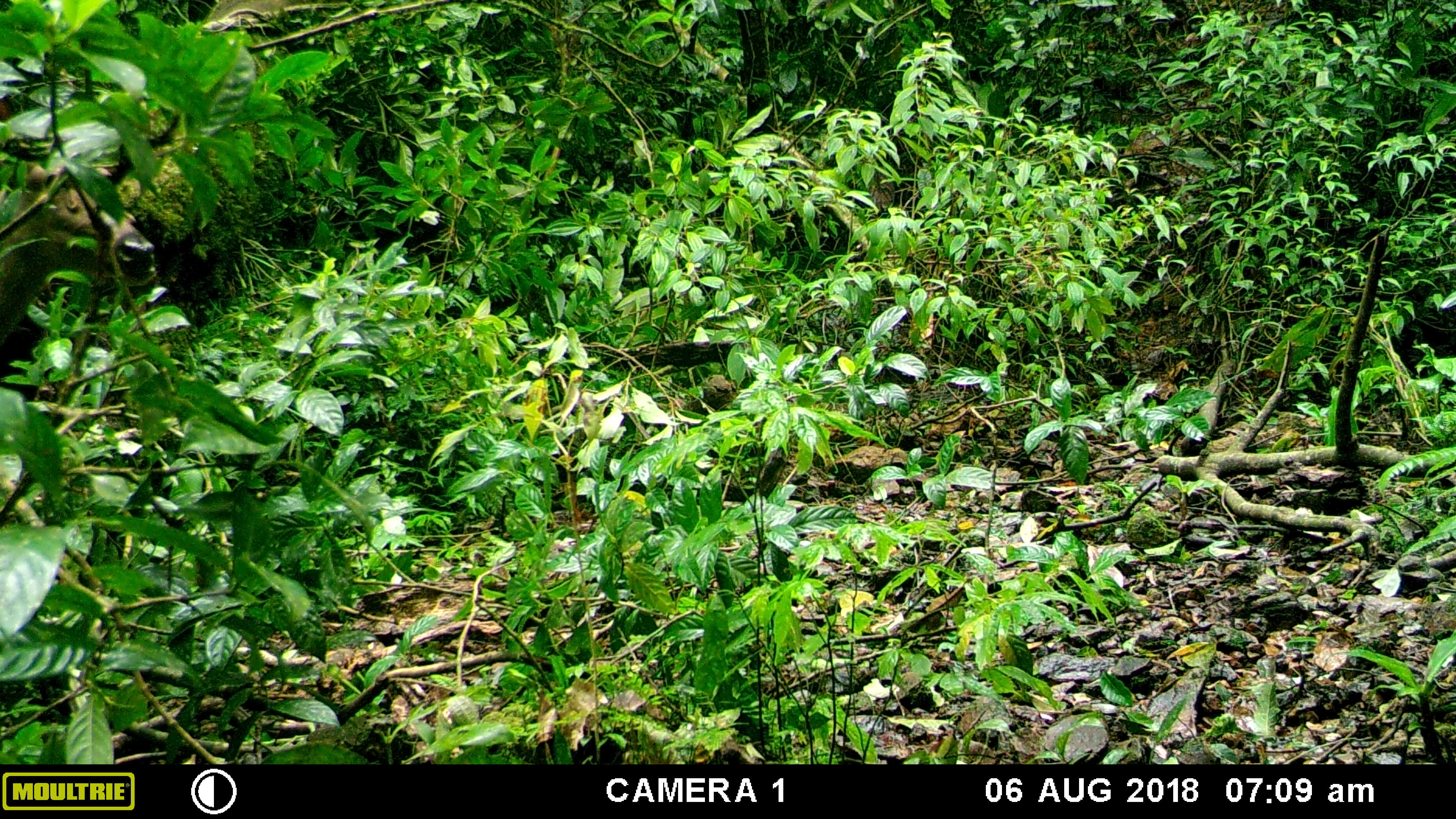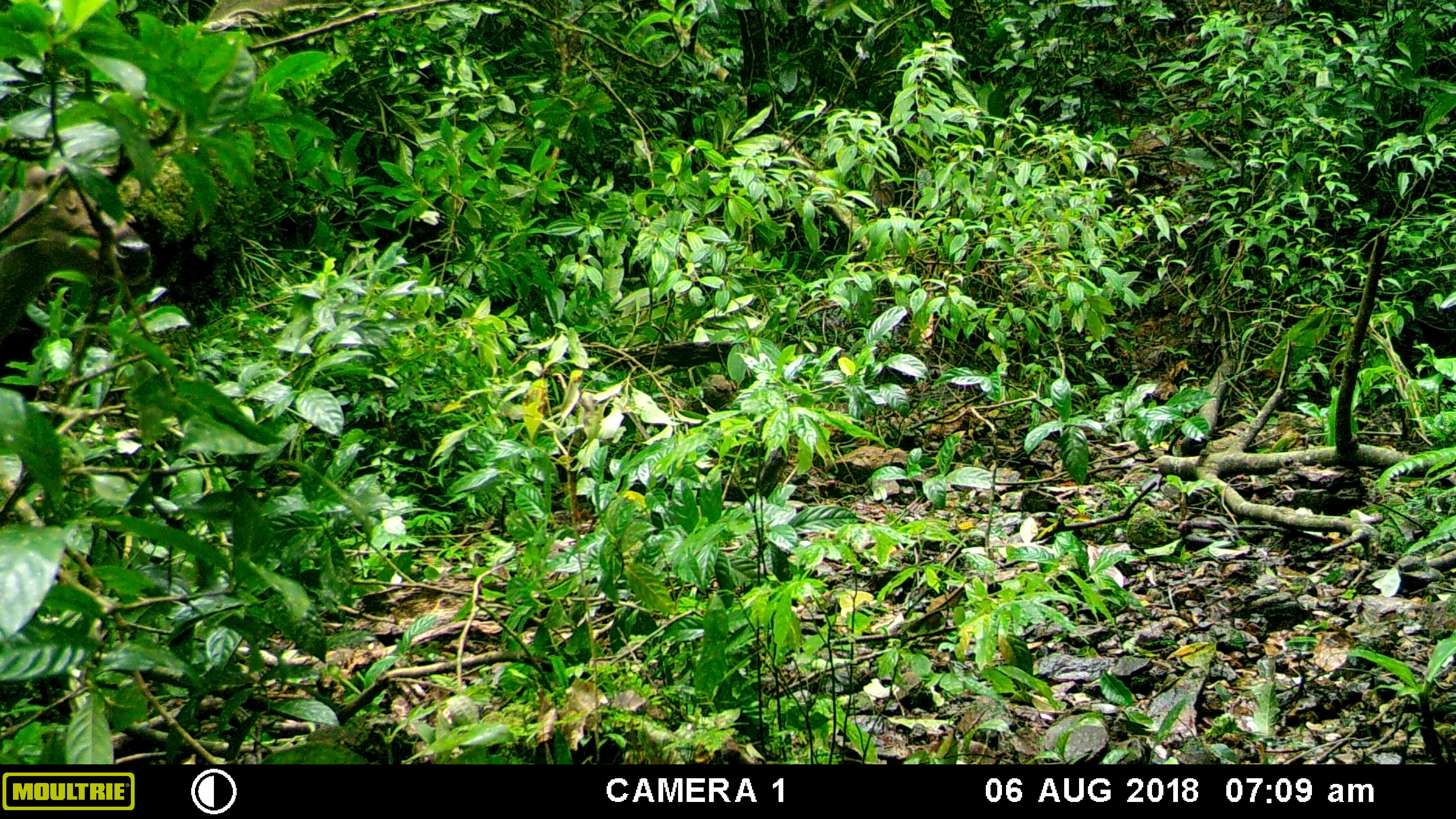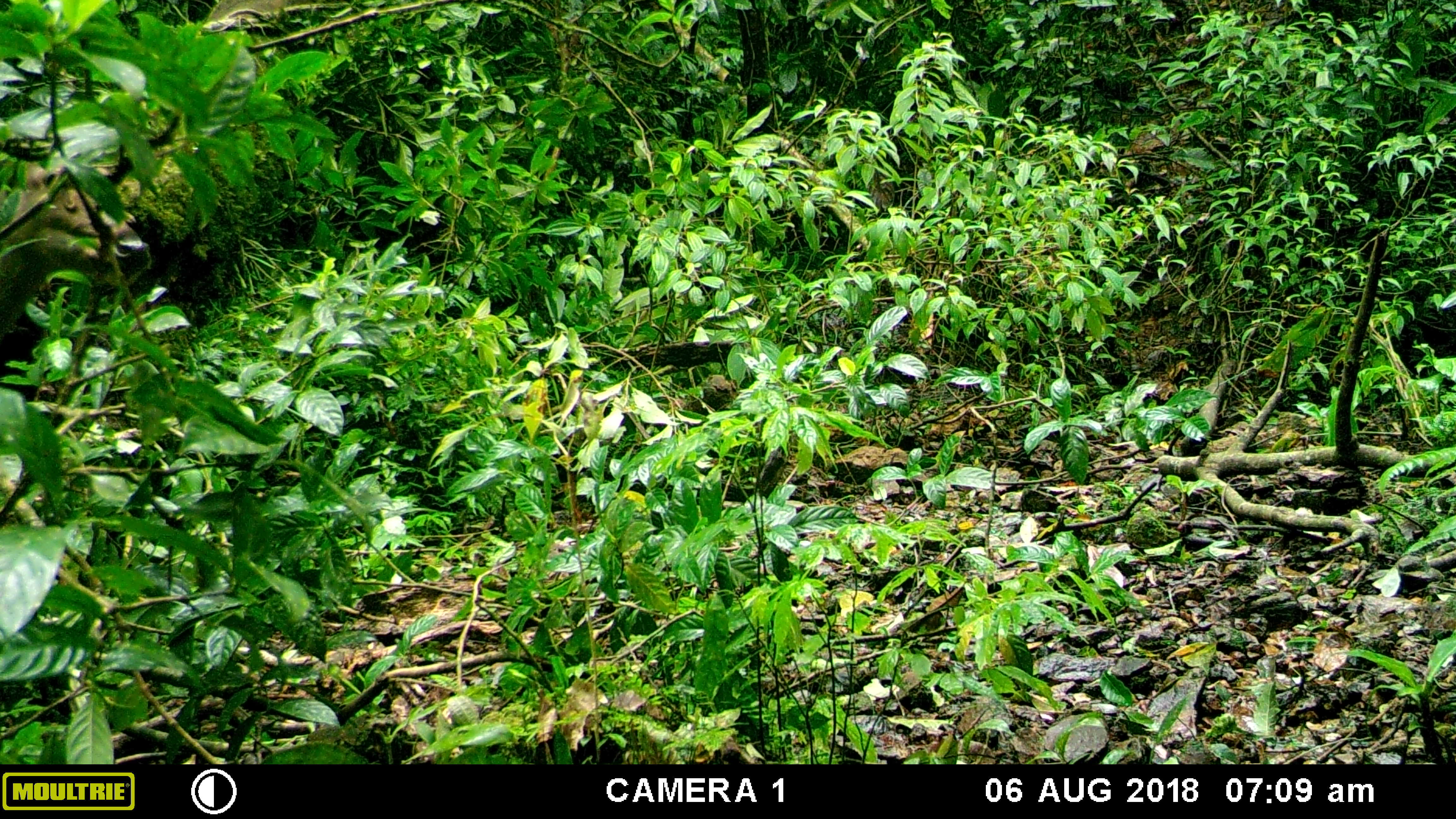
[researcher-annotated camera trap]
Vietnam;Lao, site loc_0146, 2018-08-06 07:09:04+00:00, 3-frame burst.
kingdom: Animalia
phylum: Chordata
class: Mammalia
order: Artiodactyla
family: Cervidae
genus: Rusa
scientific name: Rusa unicolor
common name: sambar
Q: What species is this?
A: Sambar (Rusa unicolor).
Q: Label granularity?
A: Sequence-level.